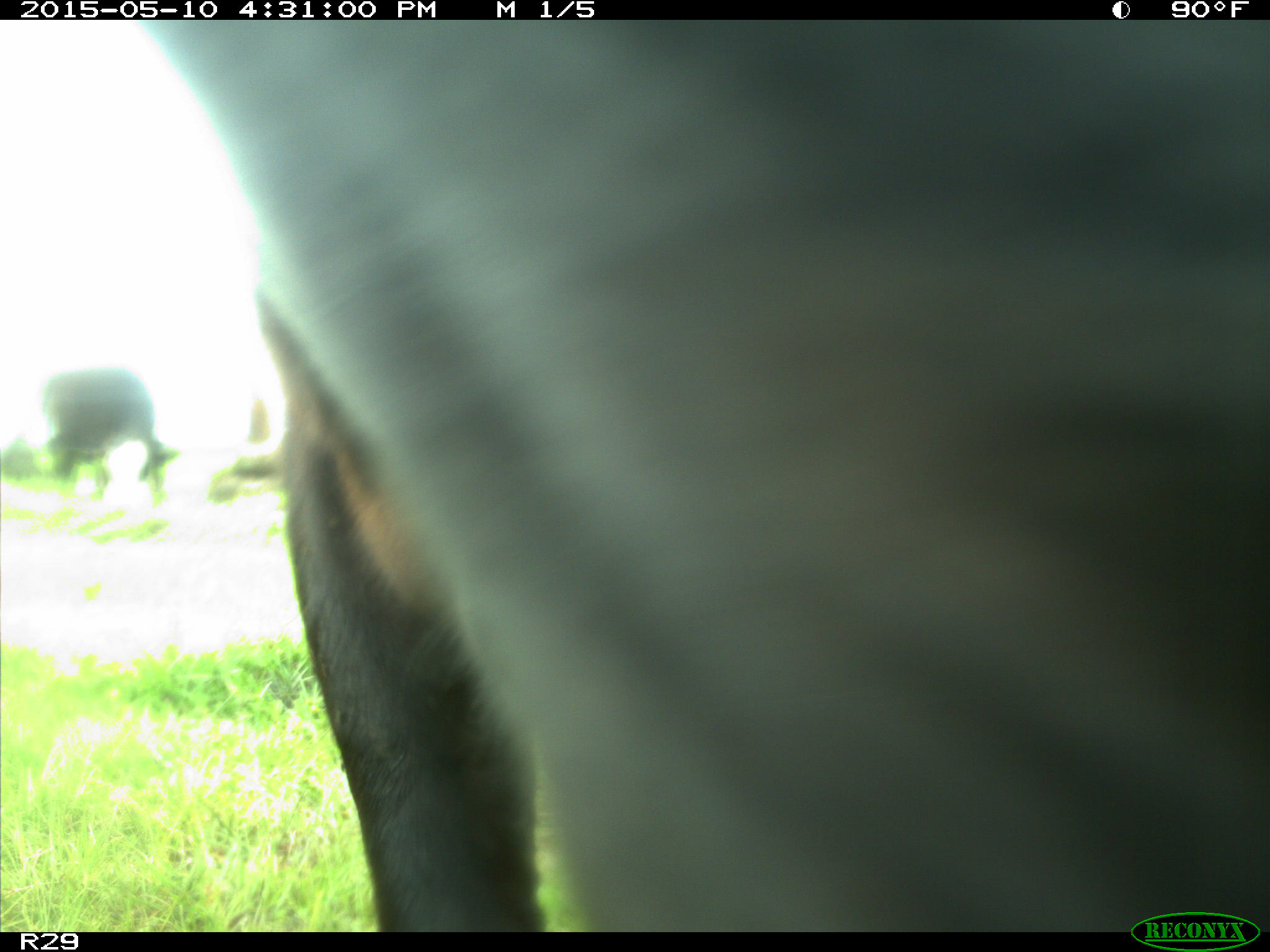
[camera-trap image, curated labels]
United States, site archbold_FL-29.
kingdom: Animalia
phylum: Chordata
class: Mammalia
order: Artiodactyla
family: Bovidae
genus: Bos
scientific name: Bos taurus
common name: domestic cow